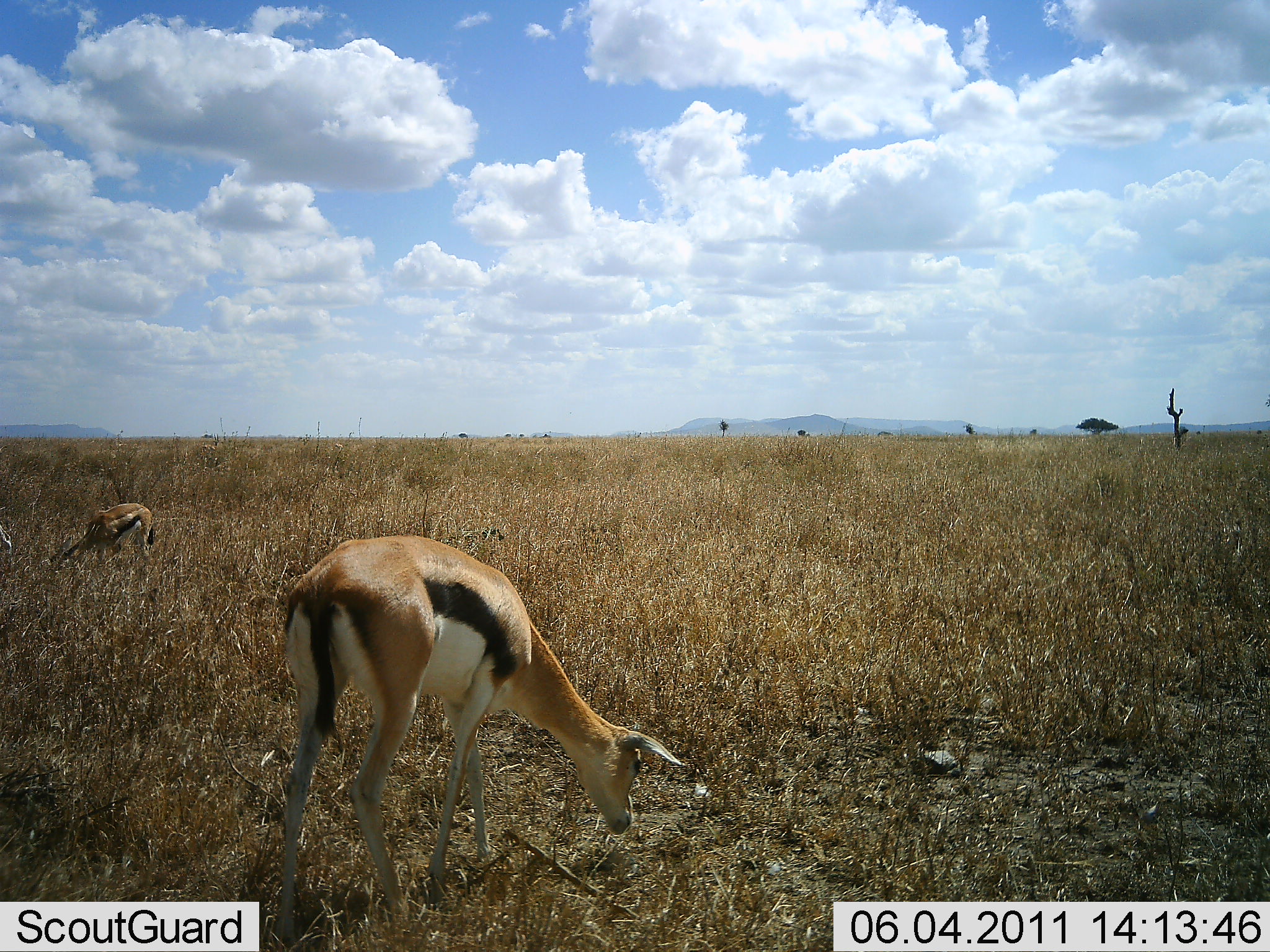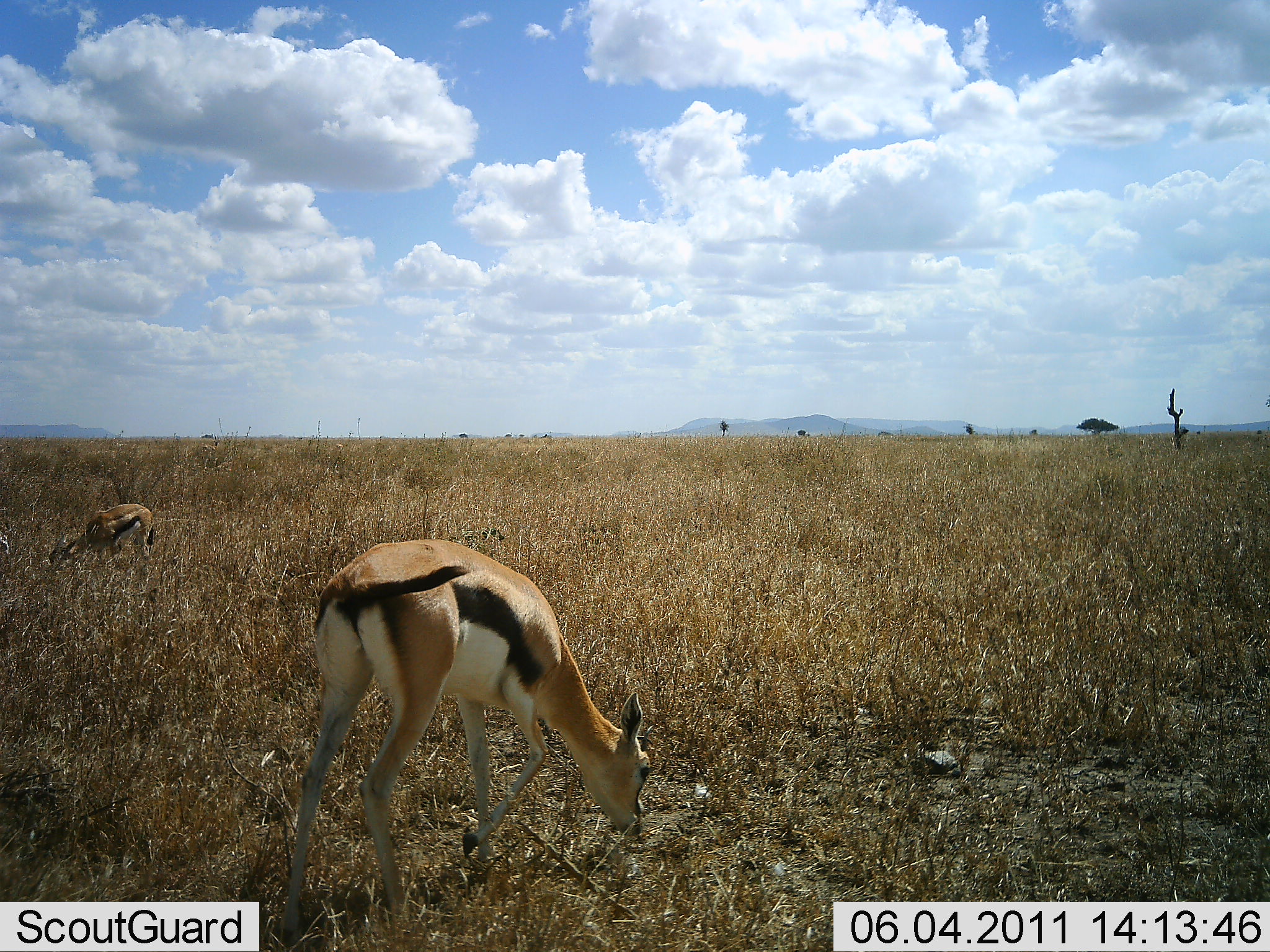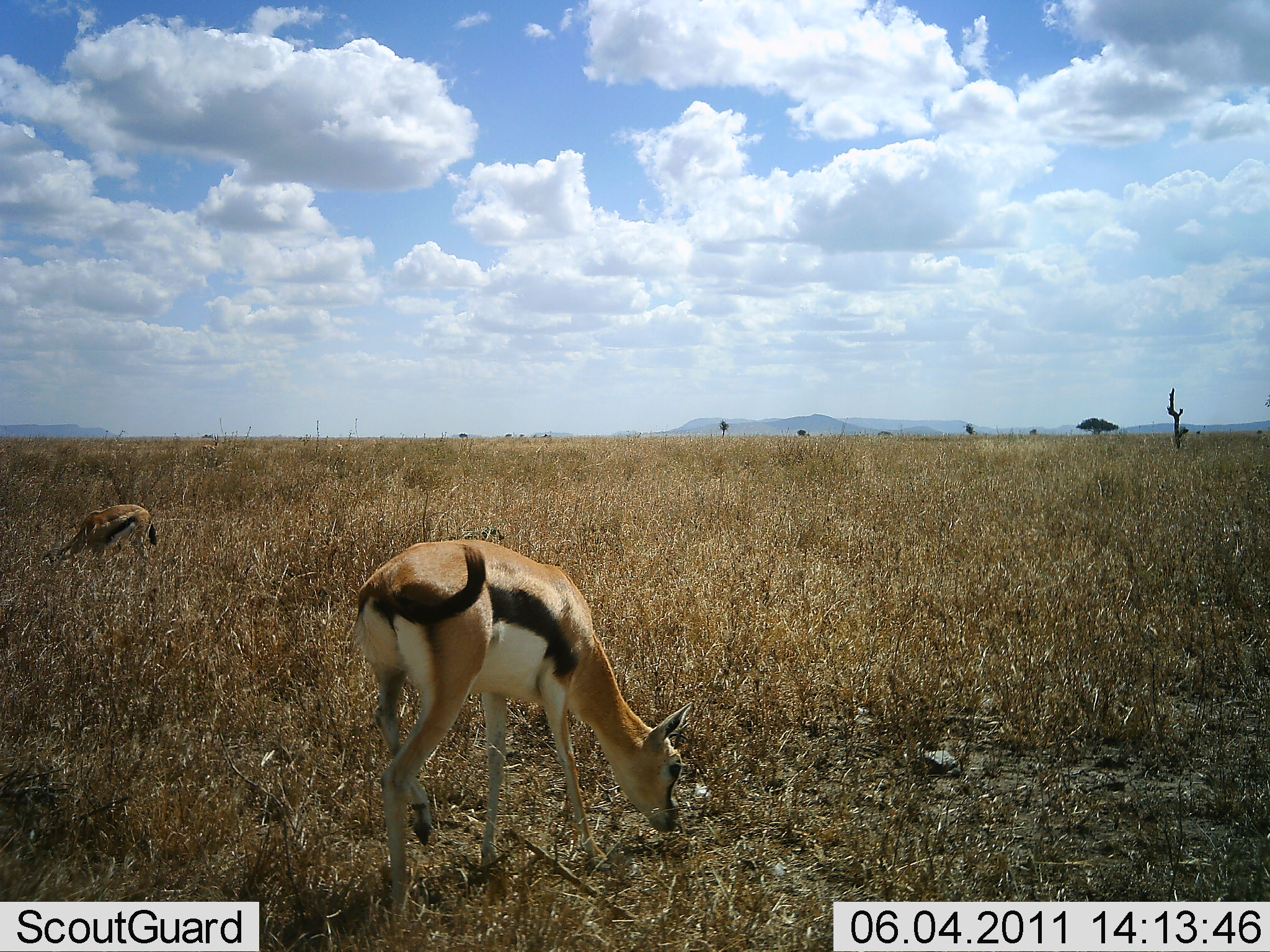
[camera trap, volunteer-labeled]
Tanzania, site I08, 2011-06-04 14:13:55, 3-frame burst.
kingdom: Animalia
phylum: Chordata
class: Mammalia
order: Artiodactyla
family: Bovidae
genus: Eudorcas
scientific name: Eudorcas thomsonii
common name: thomson's gazelle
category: gazellethomsons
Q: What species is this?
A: Gazellethomsons (thomson's gazelle) (Eudorcas thomsonii).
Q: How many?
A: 2.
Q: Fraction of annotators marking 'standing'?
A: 30%.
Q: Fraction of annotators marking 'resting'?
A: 0%.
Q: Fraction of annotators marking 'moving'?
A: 0%.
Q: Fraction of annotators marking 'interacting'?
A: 0%.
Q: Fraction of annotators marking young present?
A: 0%.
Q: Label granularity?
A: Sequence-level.